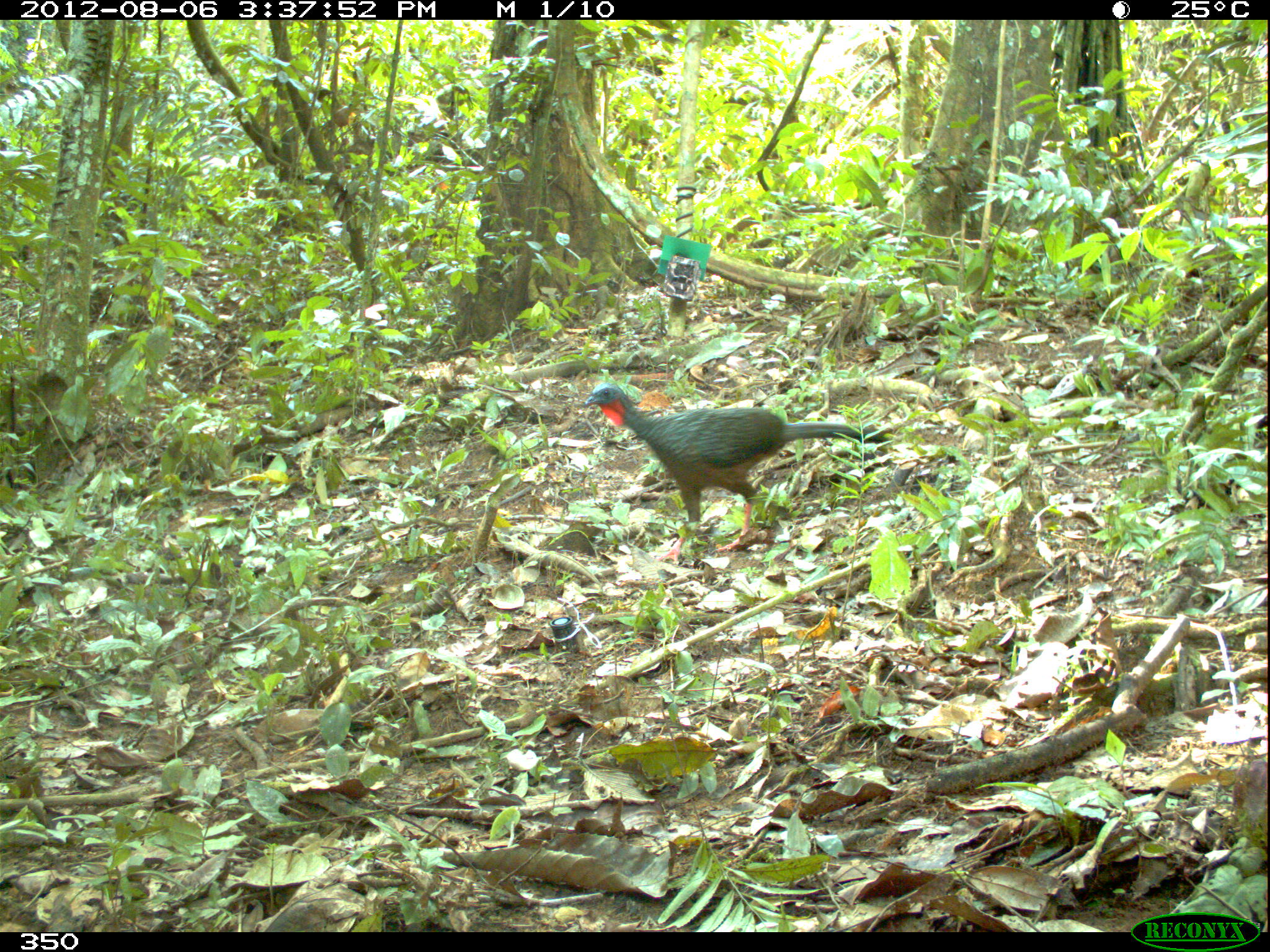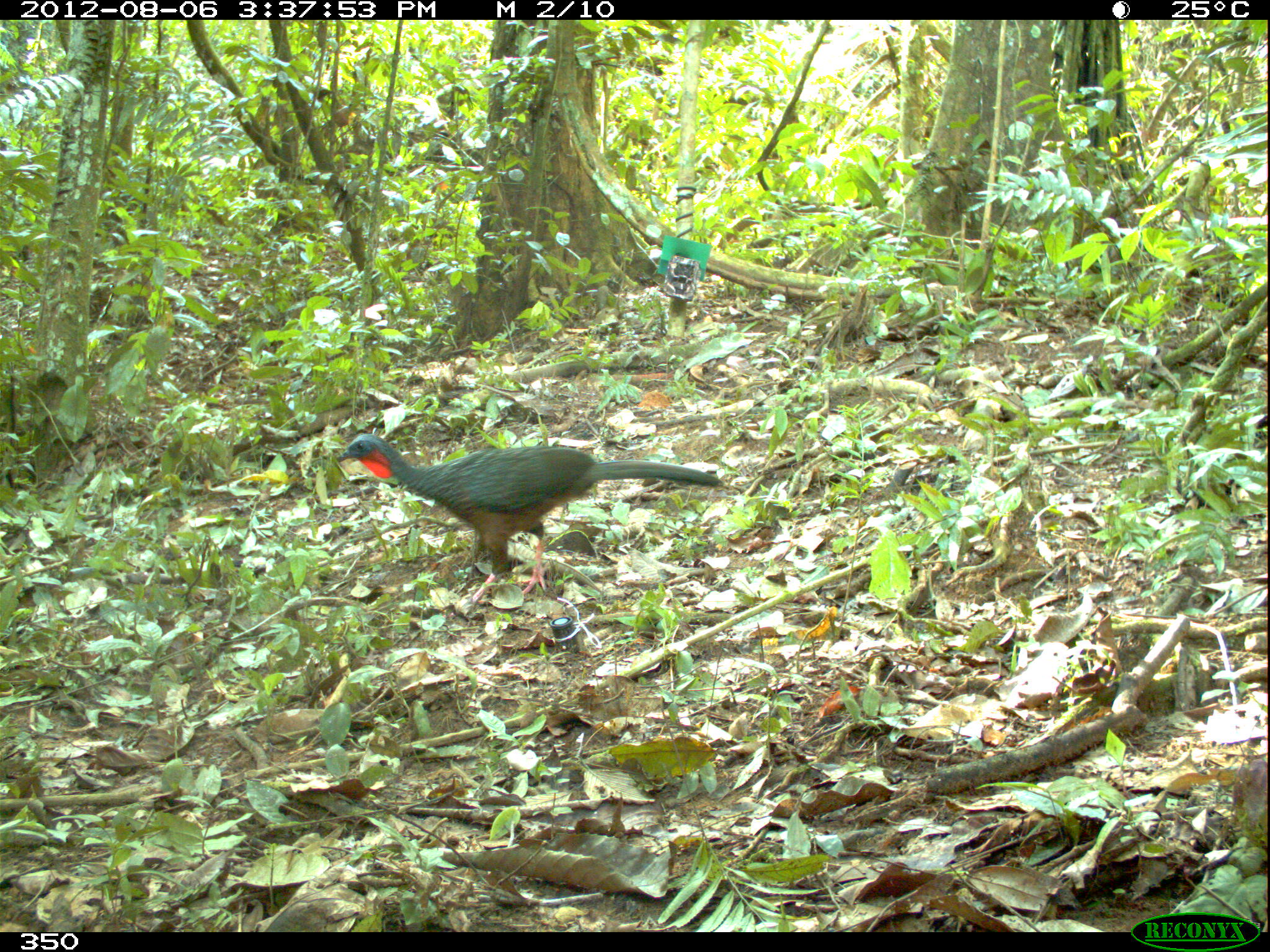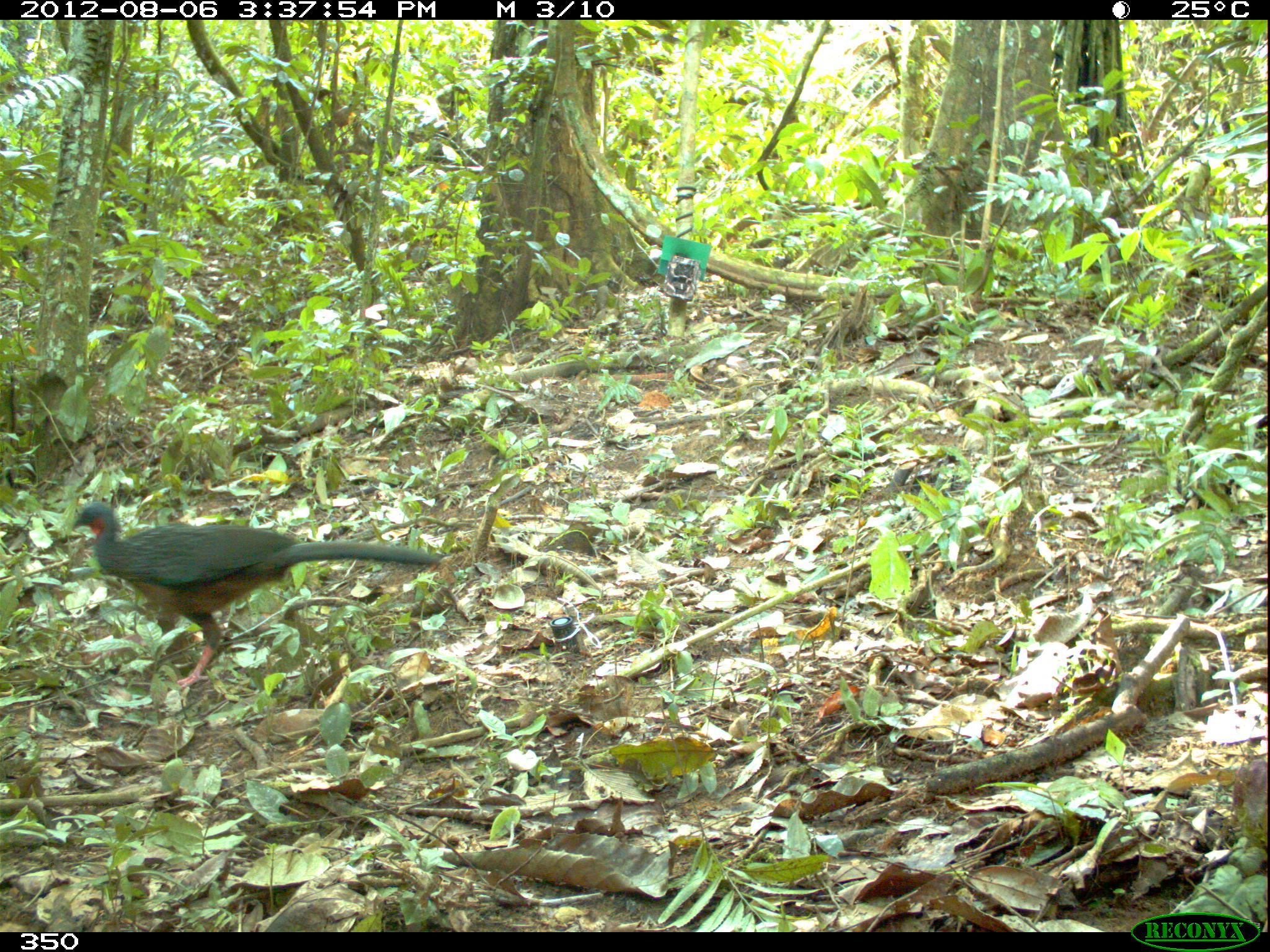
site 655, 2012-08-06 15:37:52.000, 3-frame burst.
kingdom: Animalia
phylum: Chordata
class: Aves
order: Galliformes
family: Cracidae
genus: Penelope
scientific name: Penelope jacquacu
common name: spix's guan